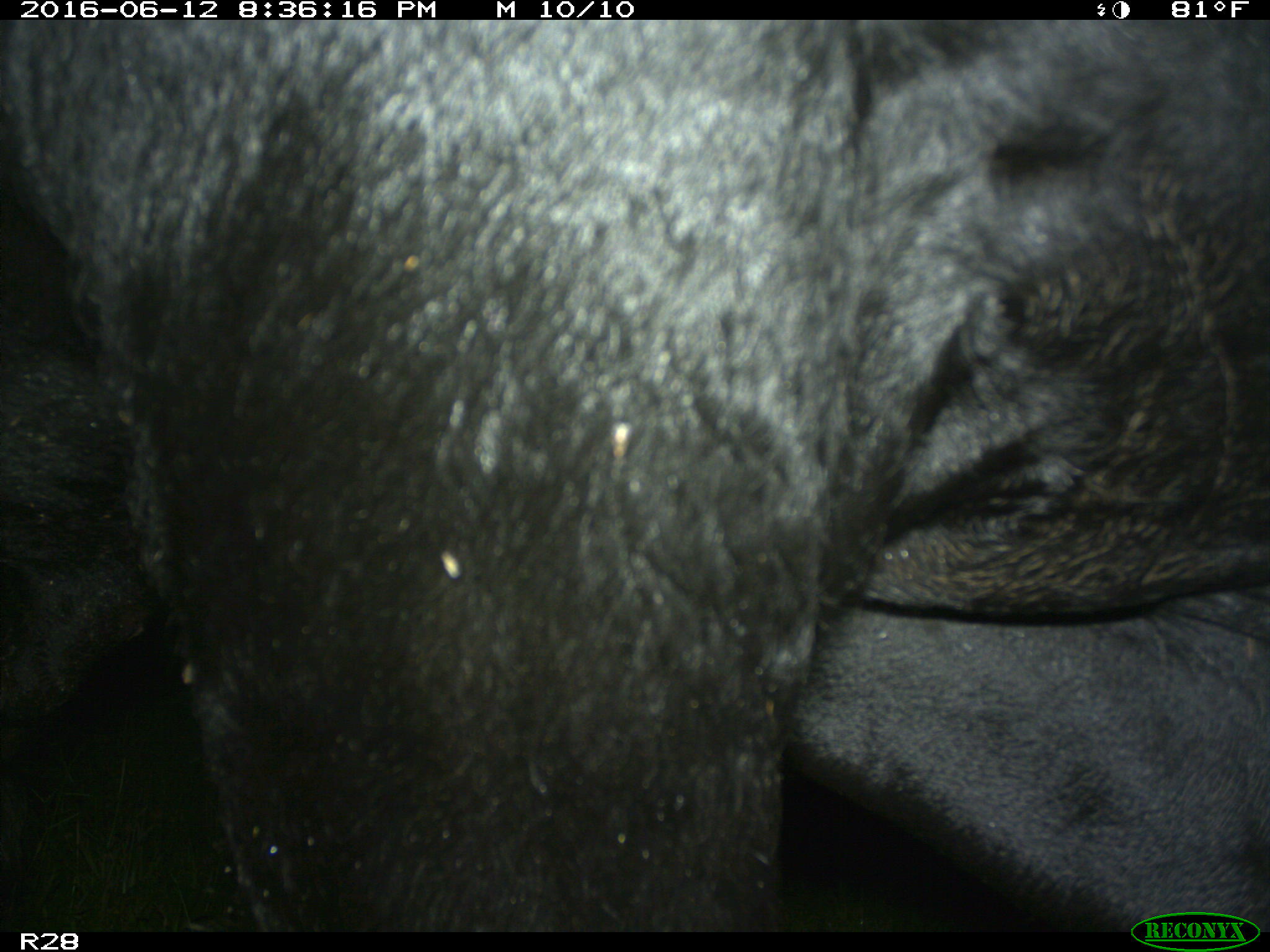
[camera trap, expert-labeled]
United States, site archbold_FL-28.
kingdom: Animalia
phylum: Chordata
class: Mammalia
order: Artiodactyla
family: Bovidae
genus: Bos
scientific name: Bos taurus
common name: domestic cow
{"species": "Bos taurus (domestic cow)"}